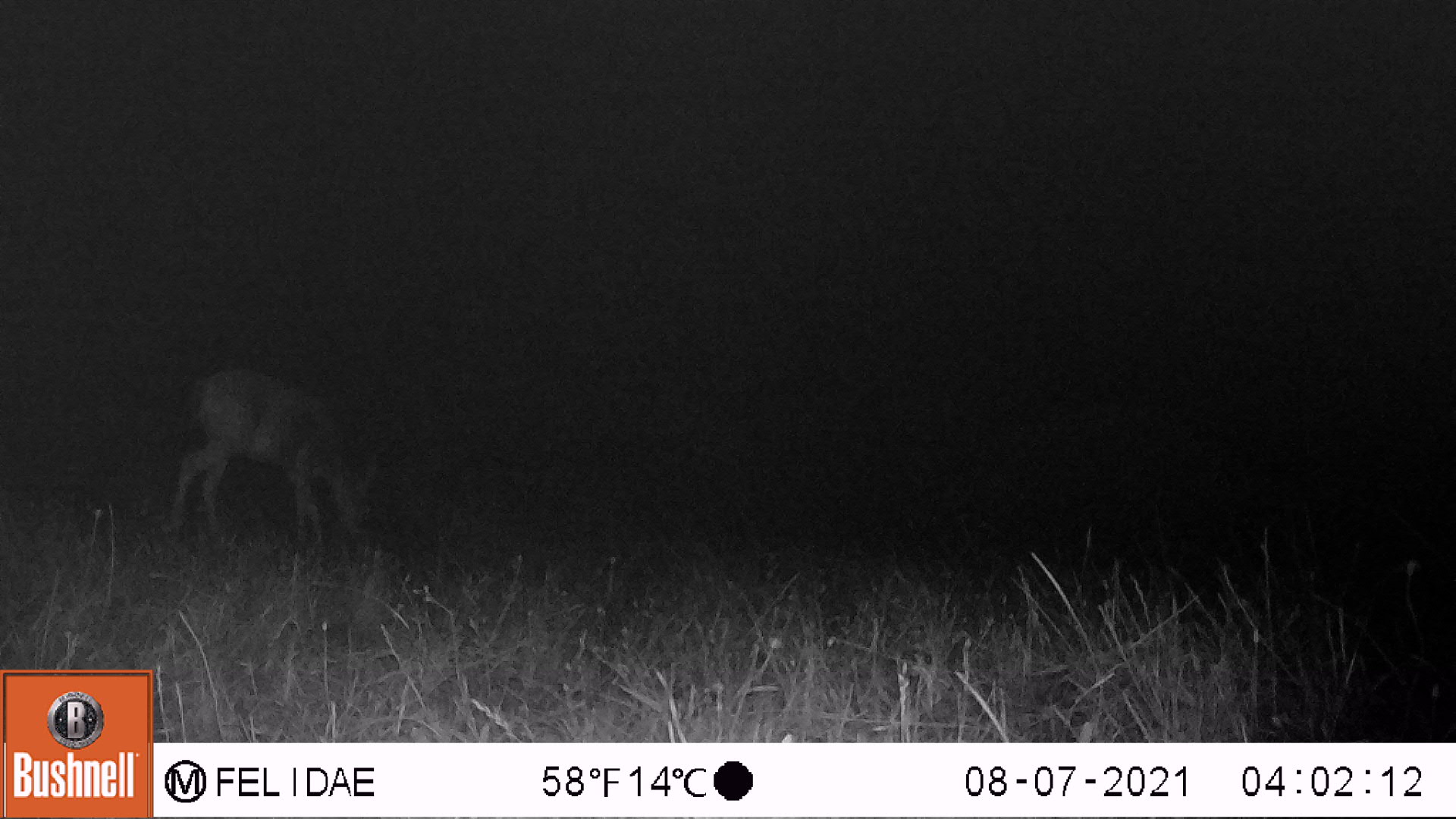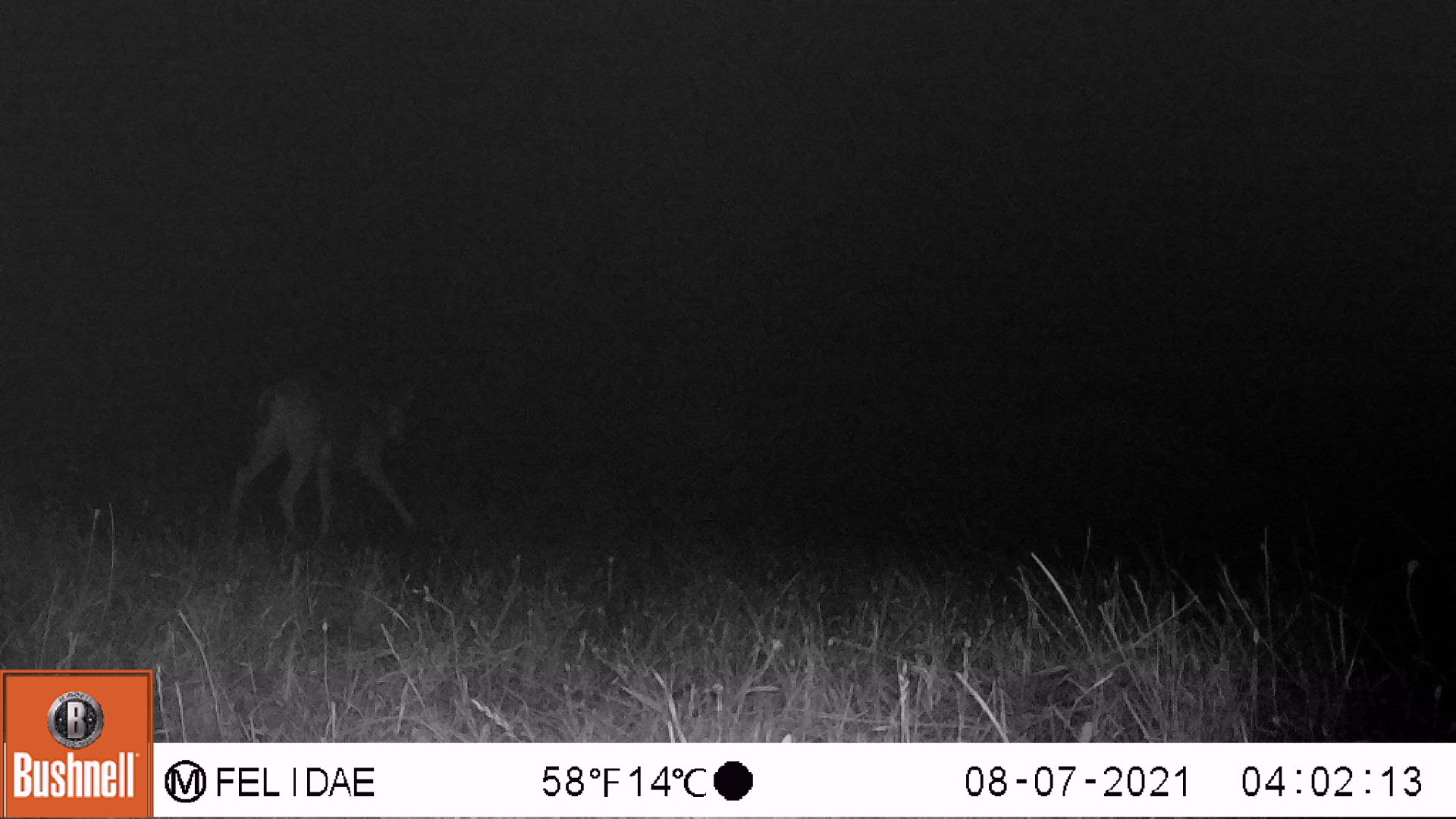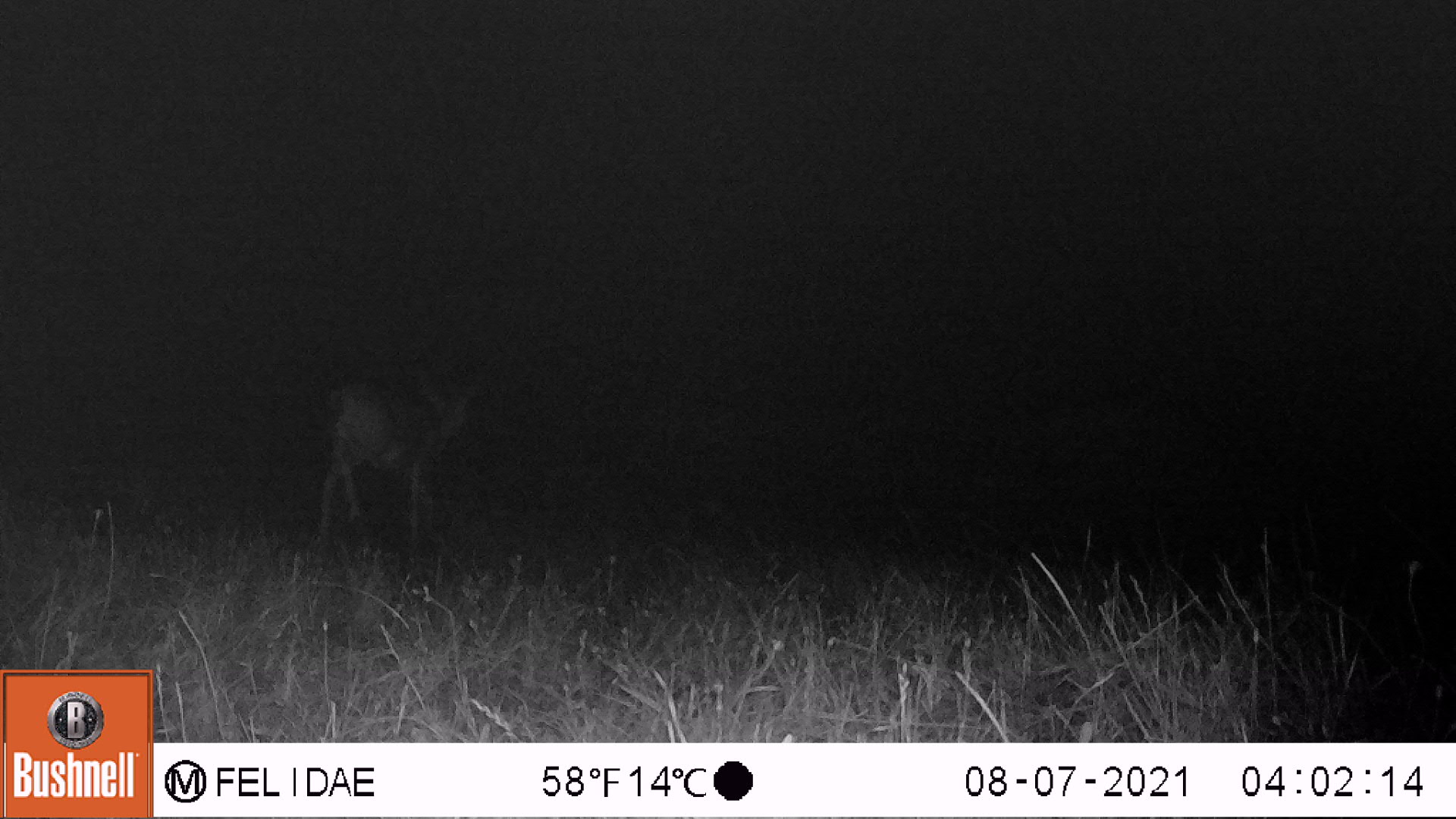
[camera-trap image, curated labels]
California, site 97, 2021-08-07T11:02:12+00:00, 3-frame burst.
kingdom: Animalia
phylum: Chordata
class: Mammalia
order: Artiodactyla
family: Cervidae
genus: Odocoileus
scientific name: Odocoileus hemionus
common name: mule deer